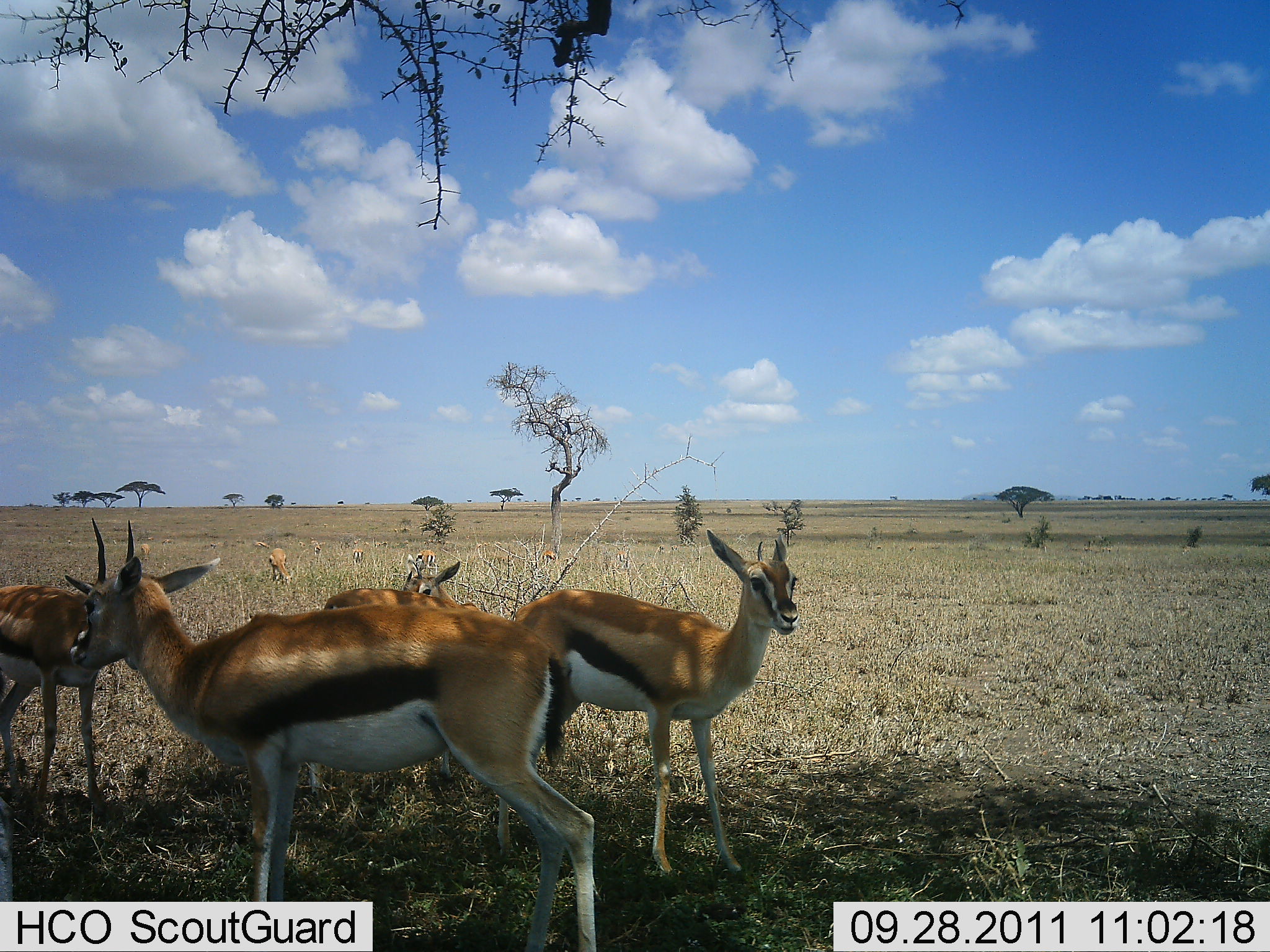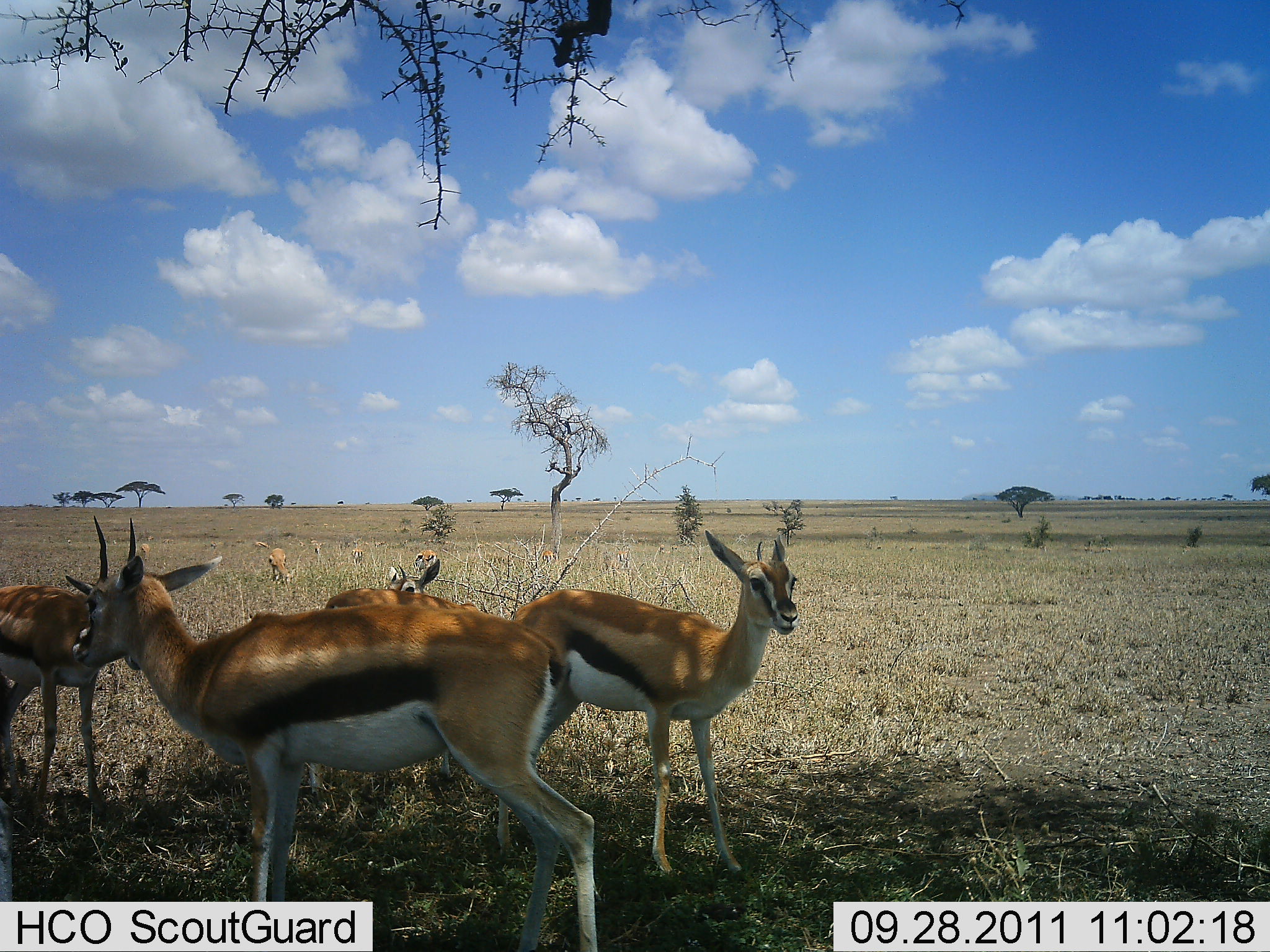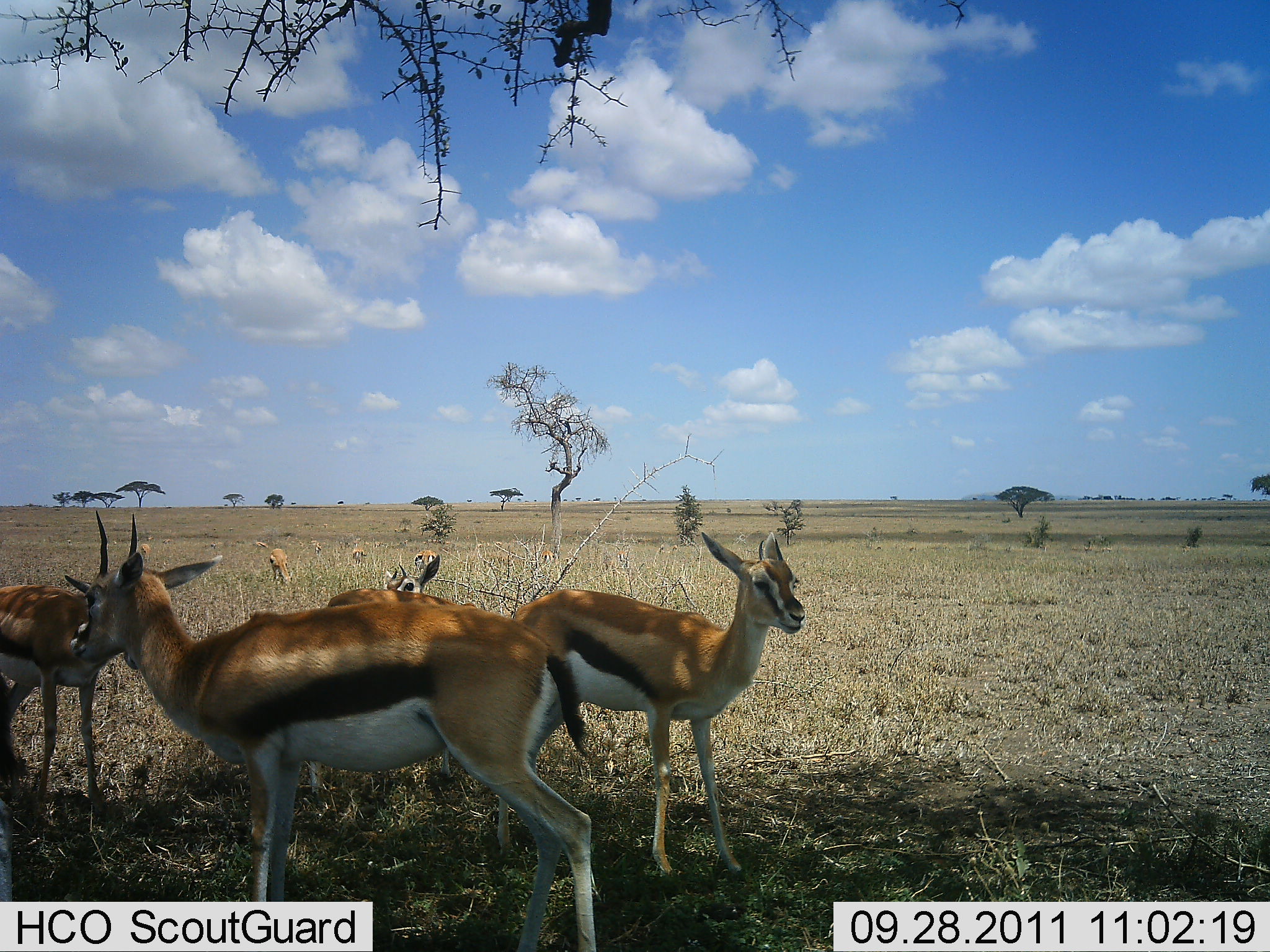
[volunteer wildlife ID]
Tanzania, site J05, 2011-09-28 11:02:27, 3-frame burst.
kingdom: Animalia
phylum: Chordata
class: Mammalia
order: Artiodactyla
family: Bovidae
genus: Eudorcas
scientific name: Eudorcas thomsonii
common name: thomson's gazelle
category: gazellethomsons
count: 7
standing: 100%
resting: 0%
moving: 0%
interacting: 8%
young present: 0%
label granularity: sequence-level